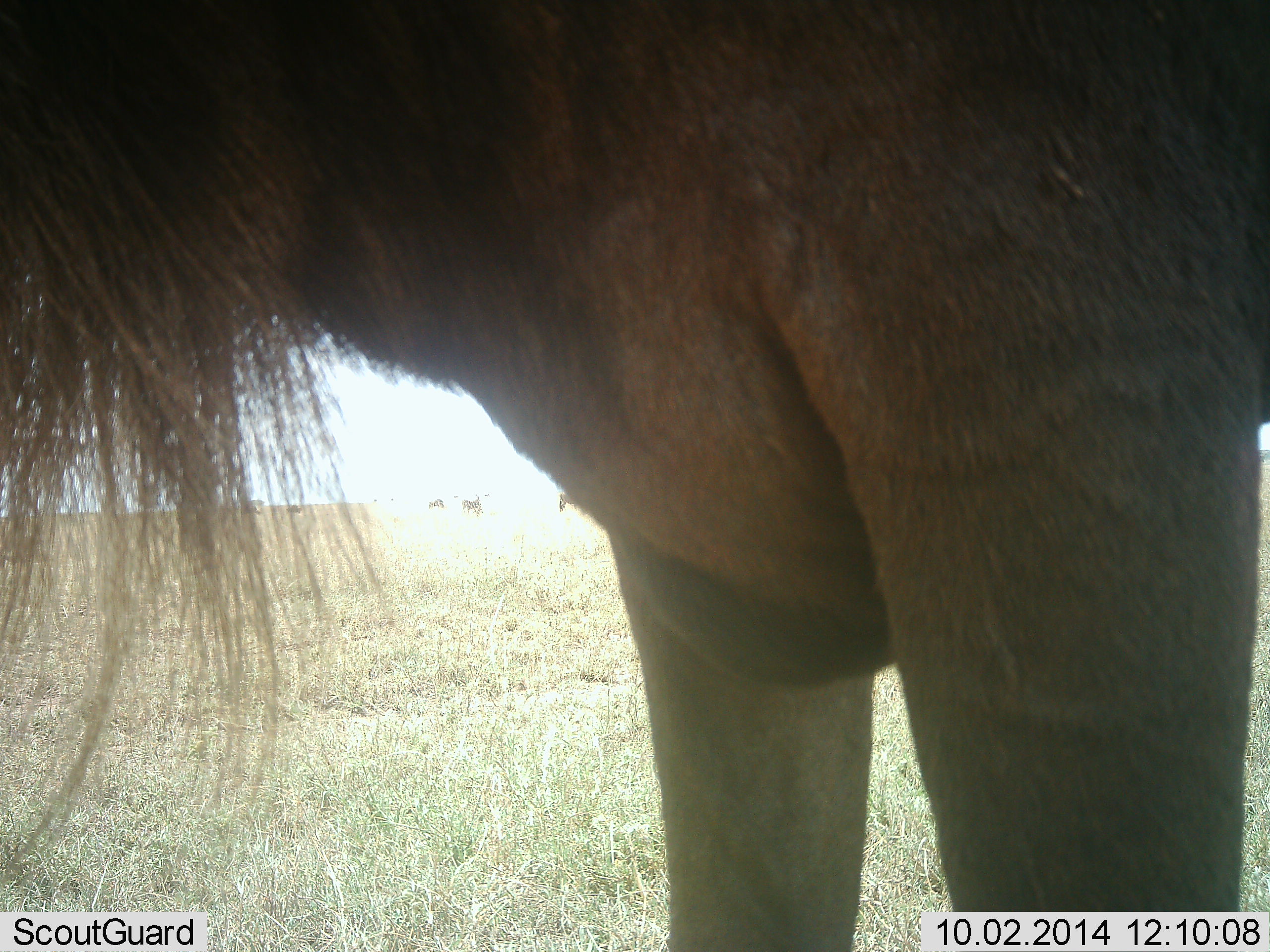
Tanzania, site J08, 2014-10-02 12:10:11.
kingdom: Animalia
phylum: Chordata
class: Mammalia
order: Artiodactyla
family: Bovidae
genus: Connochaetes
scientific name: Connochaetes taurinus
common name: blue wildebeest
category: wildebeest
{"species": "wildebeest (blue wildebeest) (Connochaetes taurinus)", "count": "1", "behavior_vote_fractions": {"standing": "100%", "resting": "0%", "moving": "0%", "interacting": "0%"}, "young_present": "0%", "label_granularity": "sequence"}